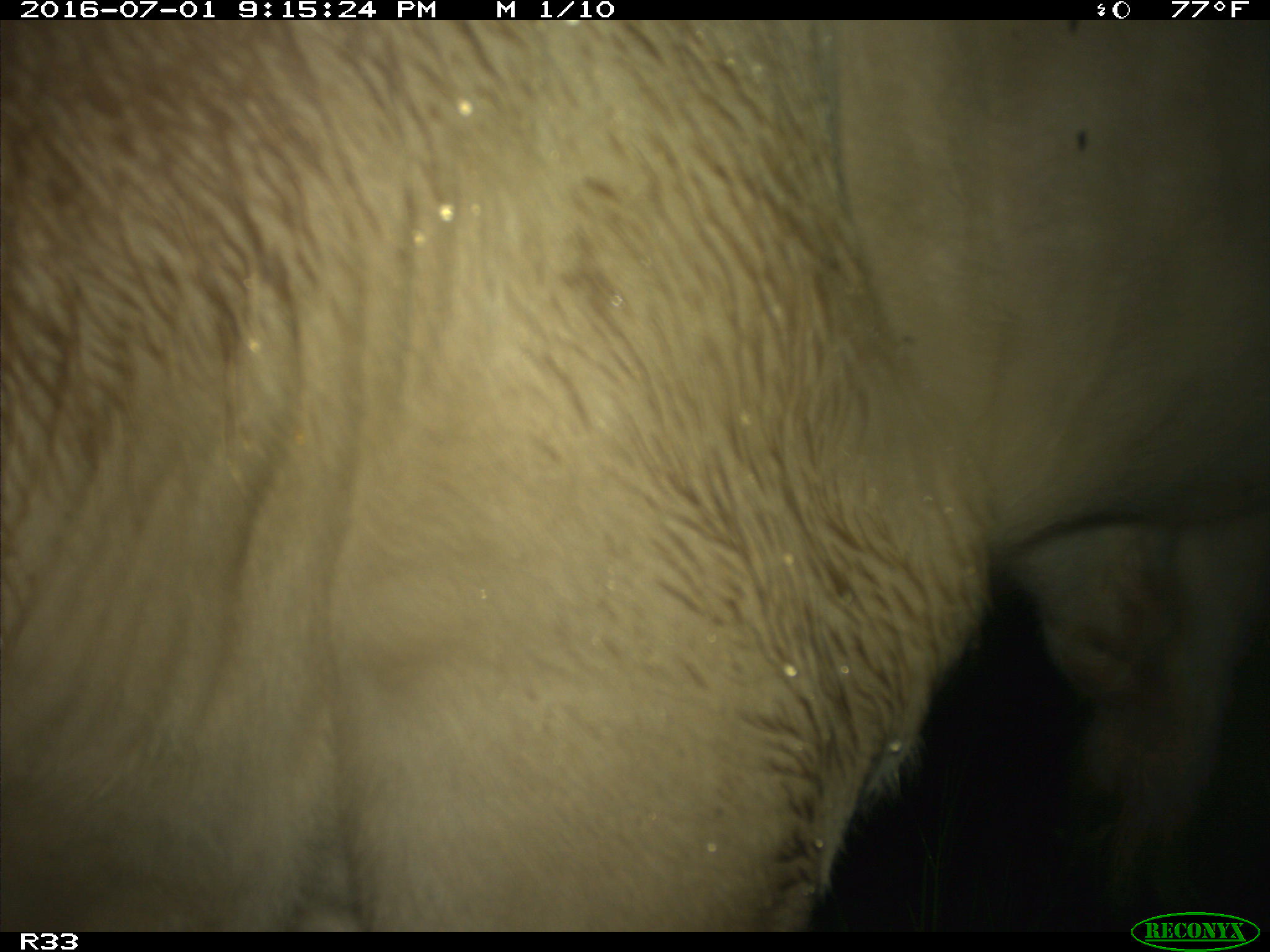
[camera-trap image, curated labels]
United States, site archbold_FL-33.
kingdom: Animalia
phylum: Chordata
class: Mammalia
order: Artiodactyla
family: Bovidae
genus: Bos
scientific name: Bos taurus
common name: domestic cow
Bos taurus (domestic cow).